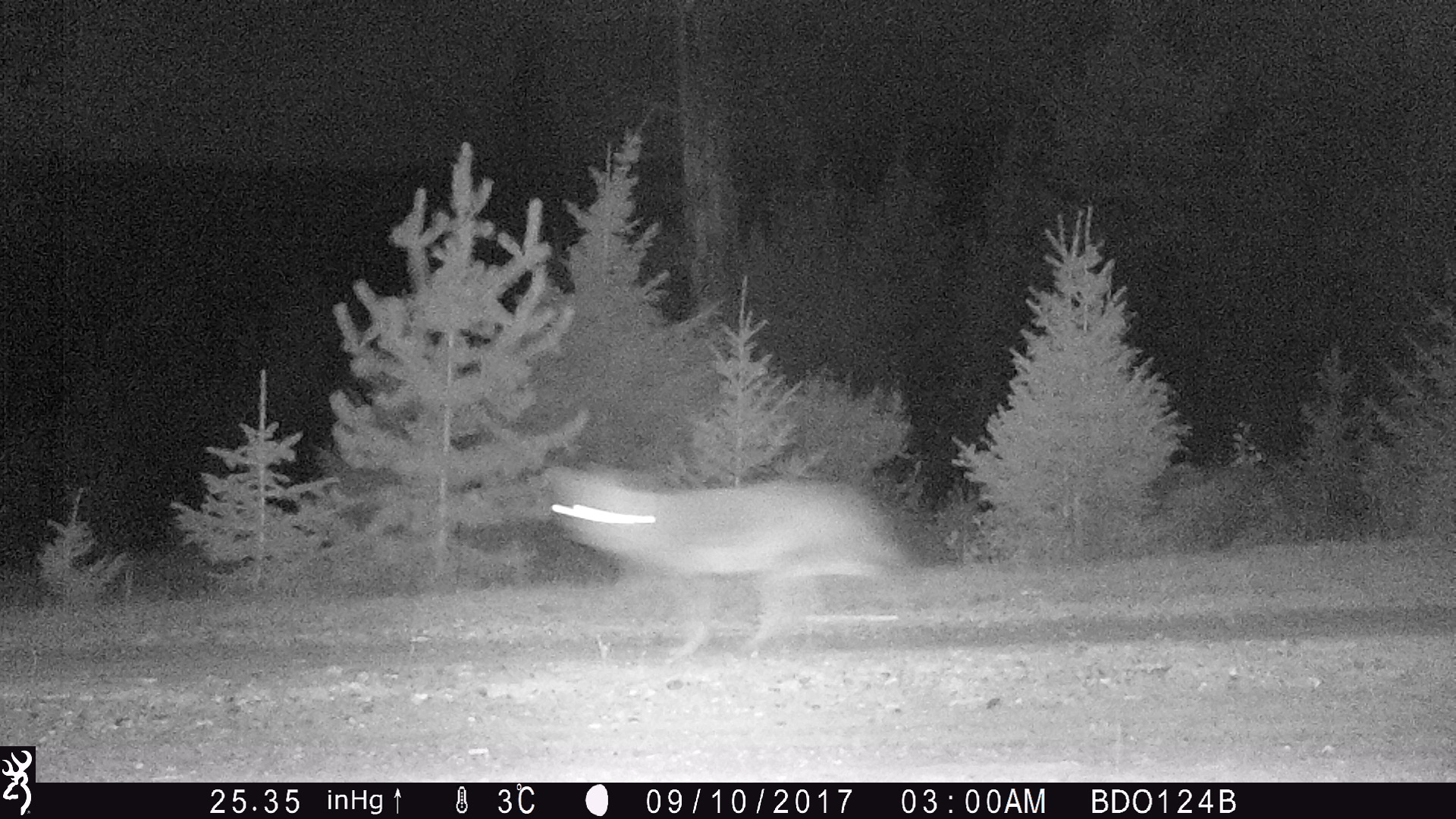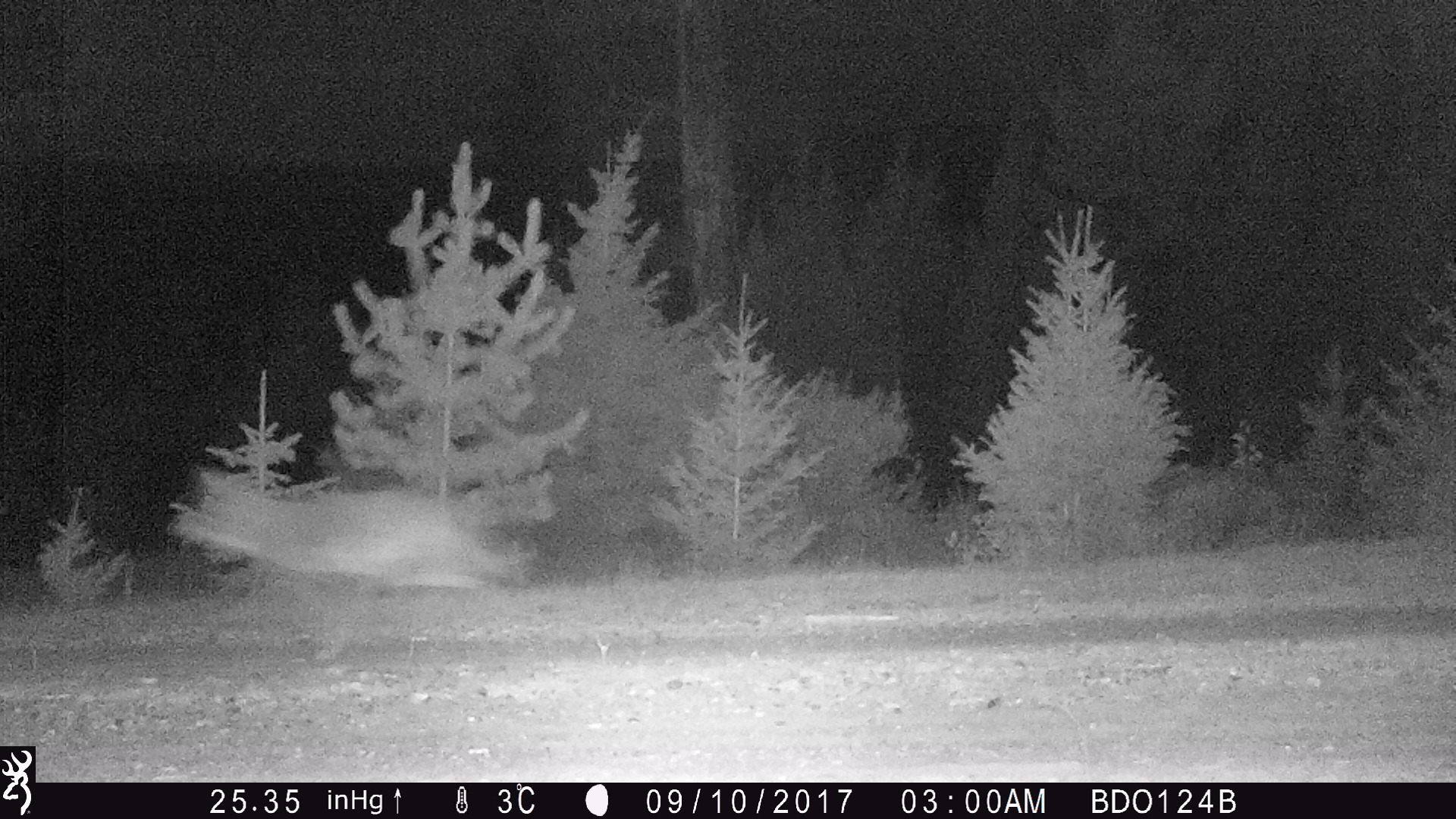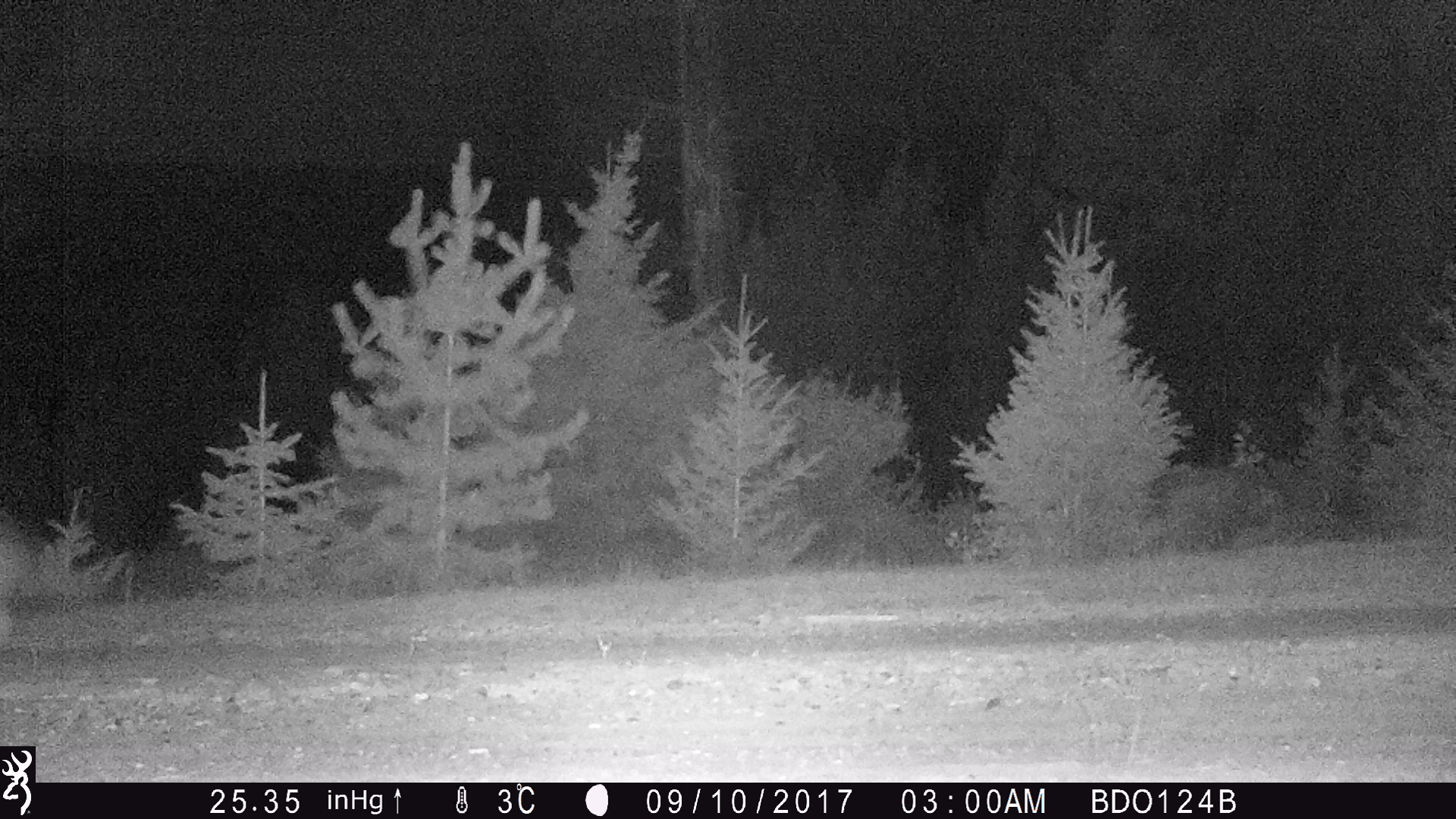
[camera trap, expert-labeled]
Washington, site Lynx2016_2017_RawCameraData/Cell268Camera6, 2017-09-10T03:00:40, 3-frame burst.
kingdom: Animalia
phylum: Chordata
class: Mammalia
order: Carnivora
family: Canidae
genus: Canis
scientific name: Canis latrans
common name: coyote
Canis latrans (coyote). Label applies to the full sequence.